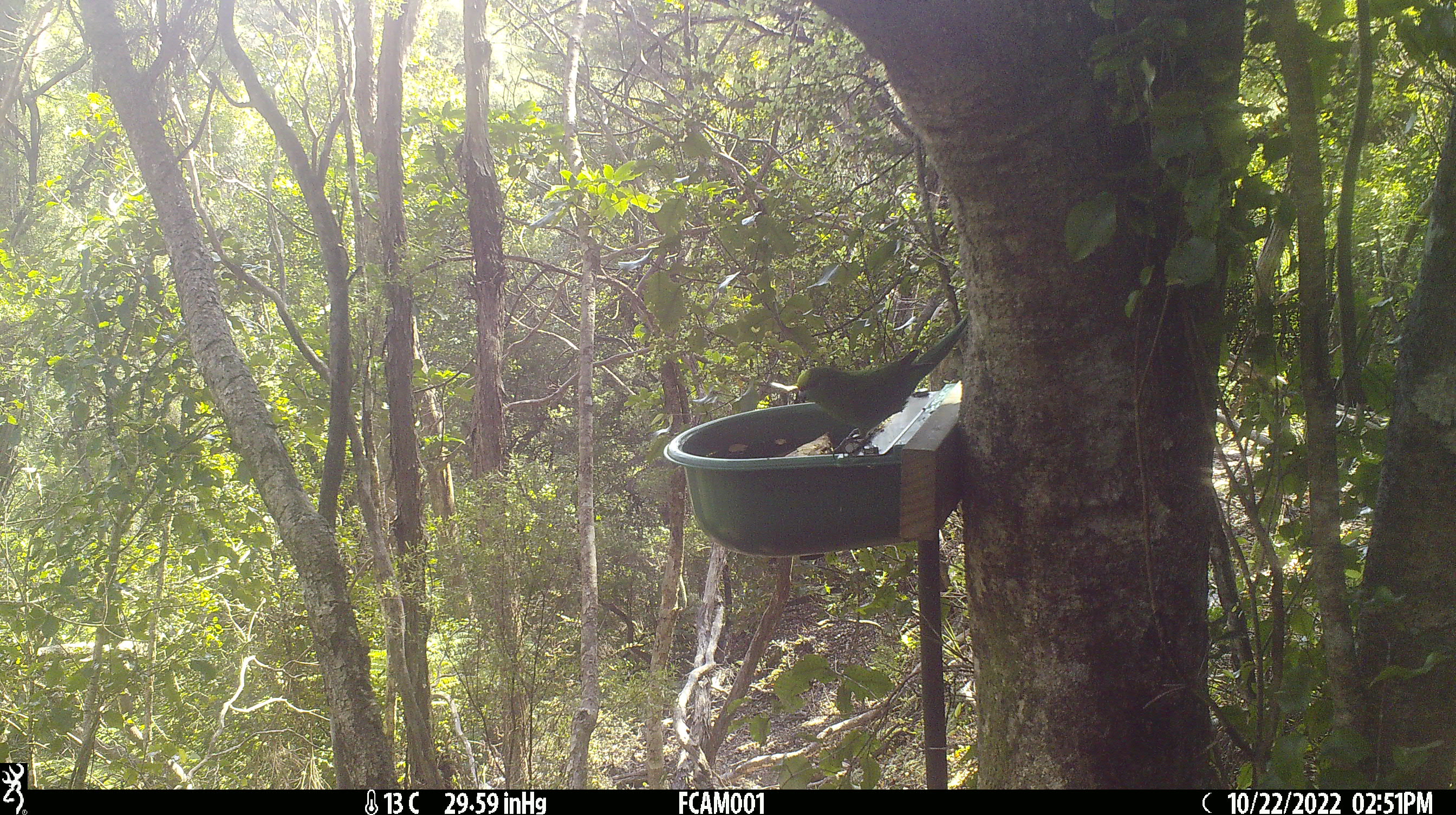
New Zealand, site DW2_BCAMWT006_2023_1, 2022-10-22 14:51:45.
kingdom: Animalia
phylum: Chordata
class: Aves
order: Psittaciformes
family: Psittaculidae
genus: Cyanoramphus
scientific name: Cyanoramphus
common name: parakeet